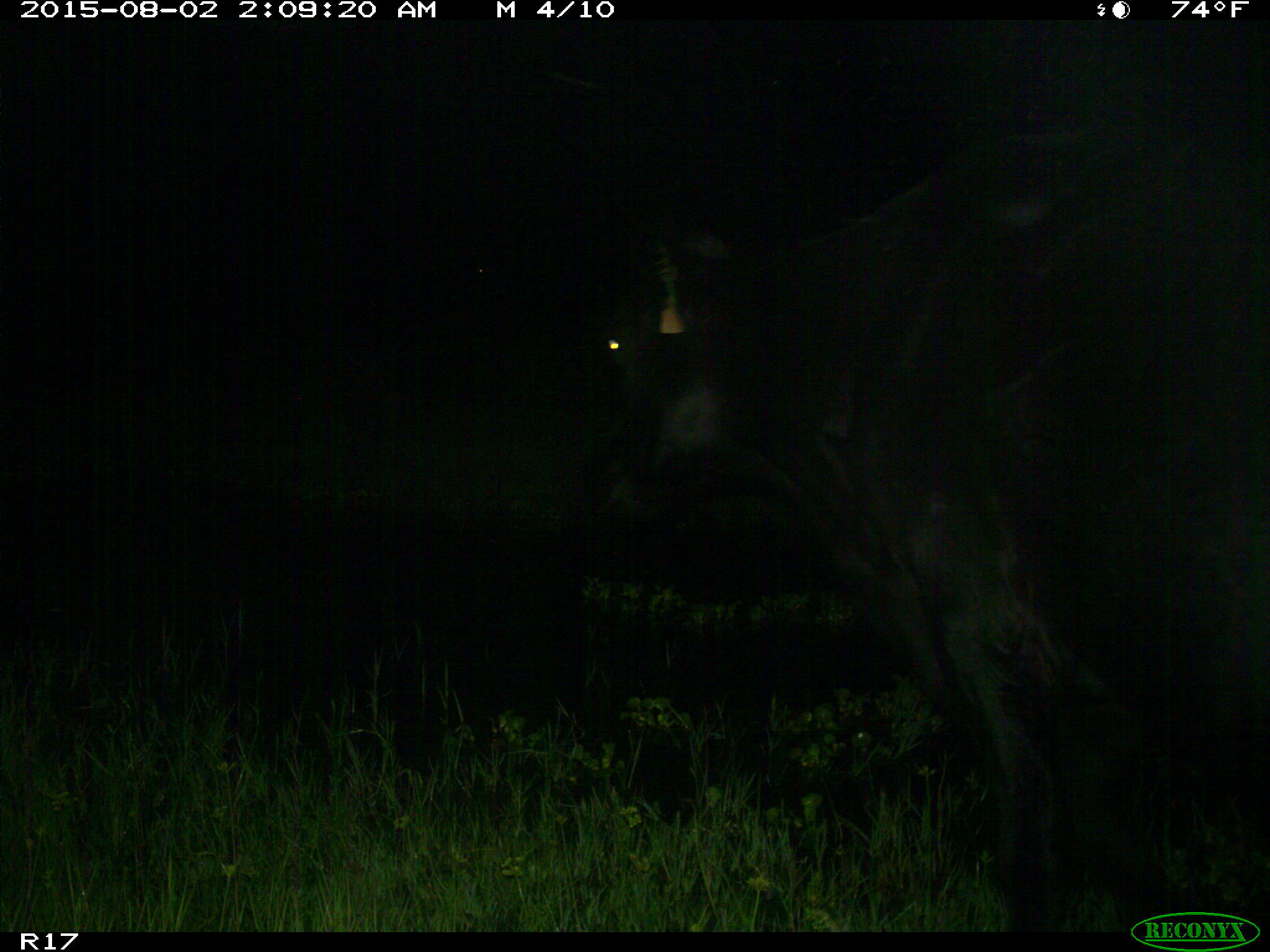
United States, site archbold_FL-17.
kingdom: Animalia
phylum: Chordata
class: Mammalia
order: Artiodactyla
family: Bovidae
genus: Bos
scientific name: Bos taurus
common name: domestic cow